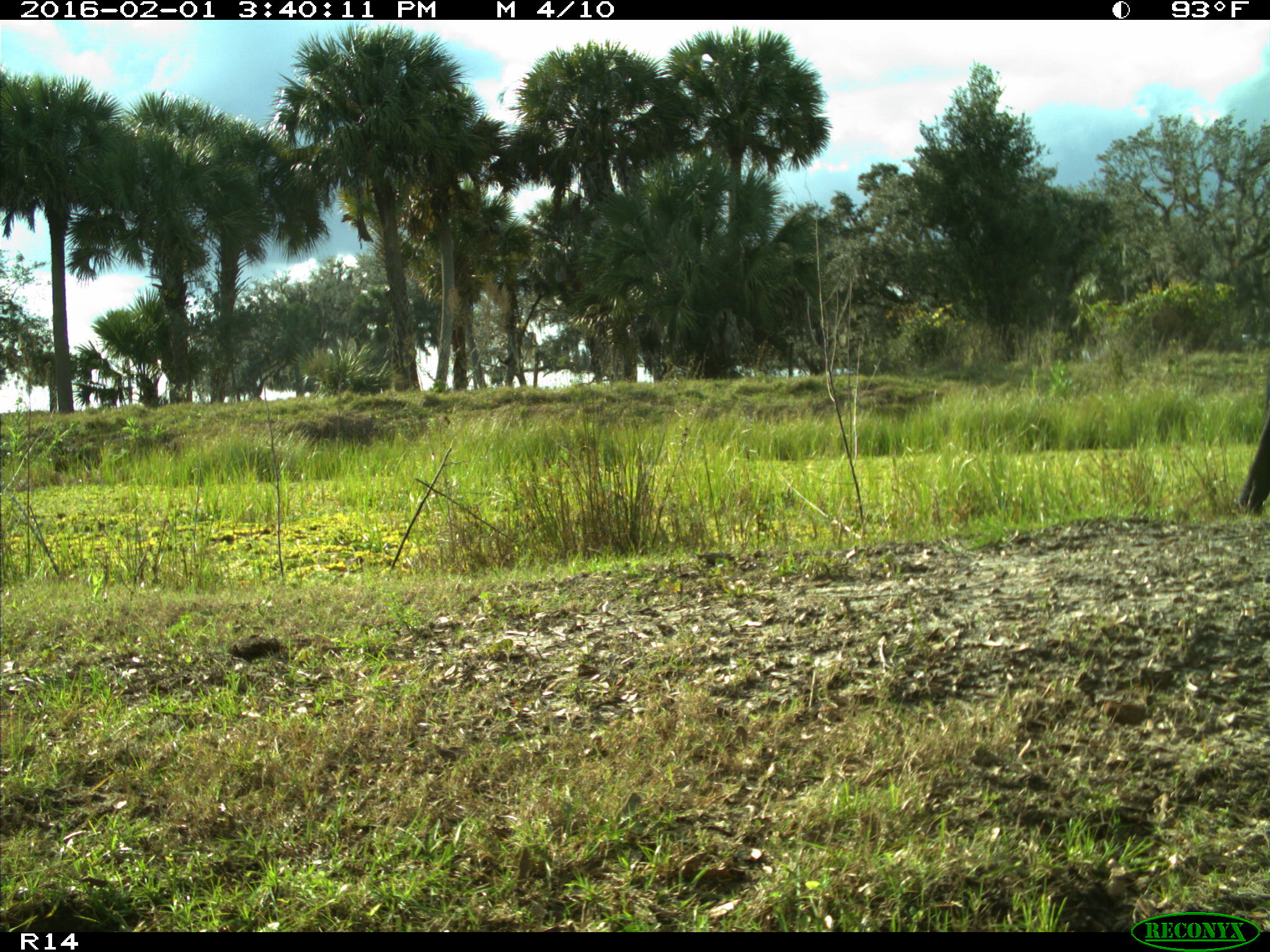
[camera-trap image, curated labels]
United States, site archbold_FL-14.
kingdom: Animalia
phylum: Chordata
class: Mammalia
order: Artiodactyla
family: Bovidae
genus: Bos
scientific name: Bos taurus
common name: domestic cow